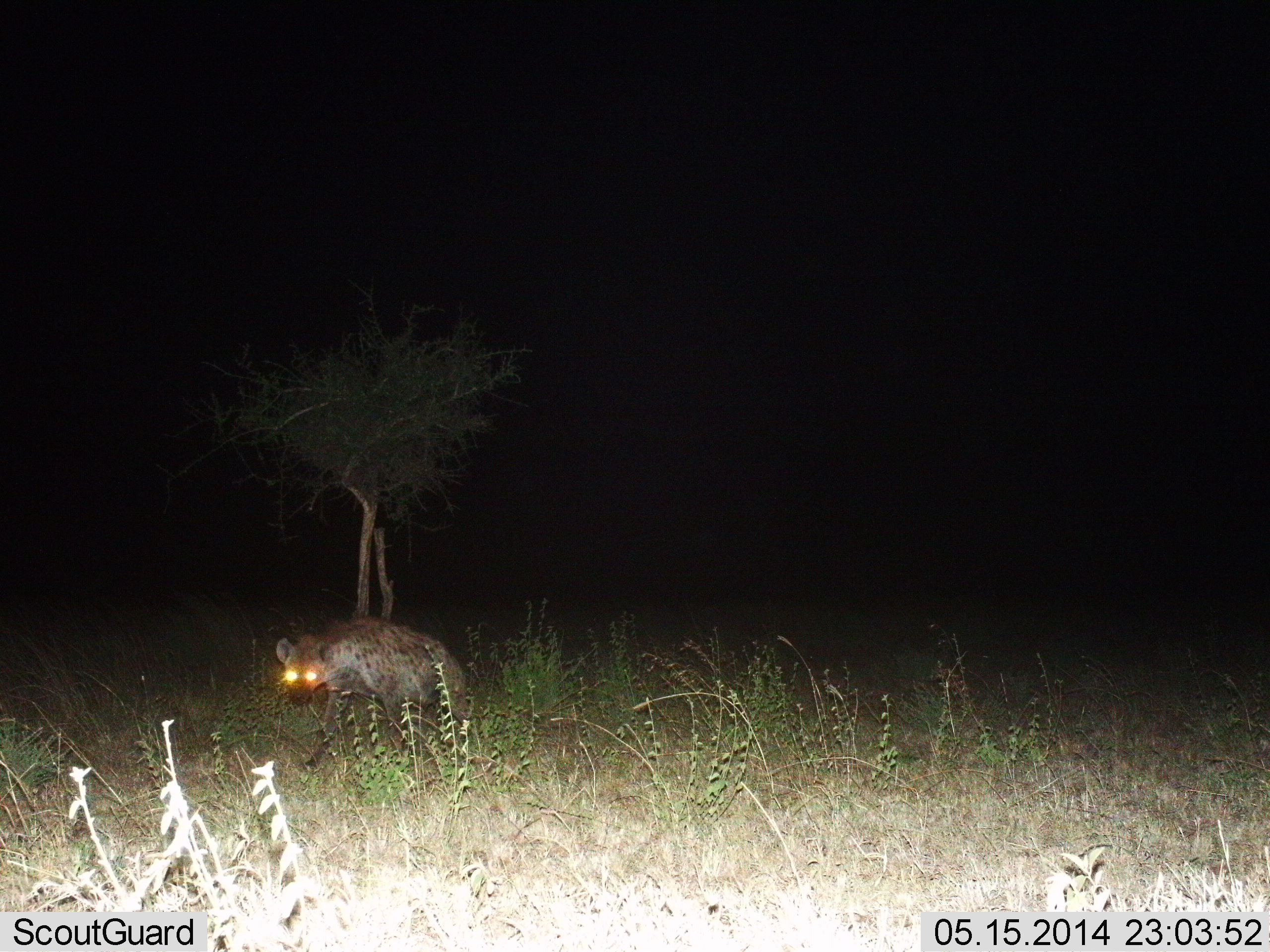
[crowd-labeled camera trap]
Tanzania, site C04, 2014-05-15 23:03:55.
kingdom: Animalia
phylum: Chordata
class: Mammalia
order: Carnivora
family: Hyaenidae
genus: Crocuta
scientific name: Crocuta crocuta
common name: spotted hyena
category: hyenaspotted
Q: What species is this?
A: Hyenaspotted (spotted hyena) (Crocuta crocuta).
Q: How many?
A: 1.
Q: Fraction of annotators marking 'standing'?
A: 30%.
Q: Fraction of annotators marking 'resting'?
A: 0%.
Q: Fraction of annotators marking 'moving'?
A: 70%.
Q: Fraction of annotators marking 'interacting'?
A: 0%.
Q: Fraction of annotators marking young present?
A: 0%.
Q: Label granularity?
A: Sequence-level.